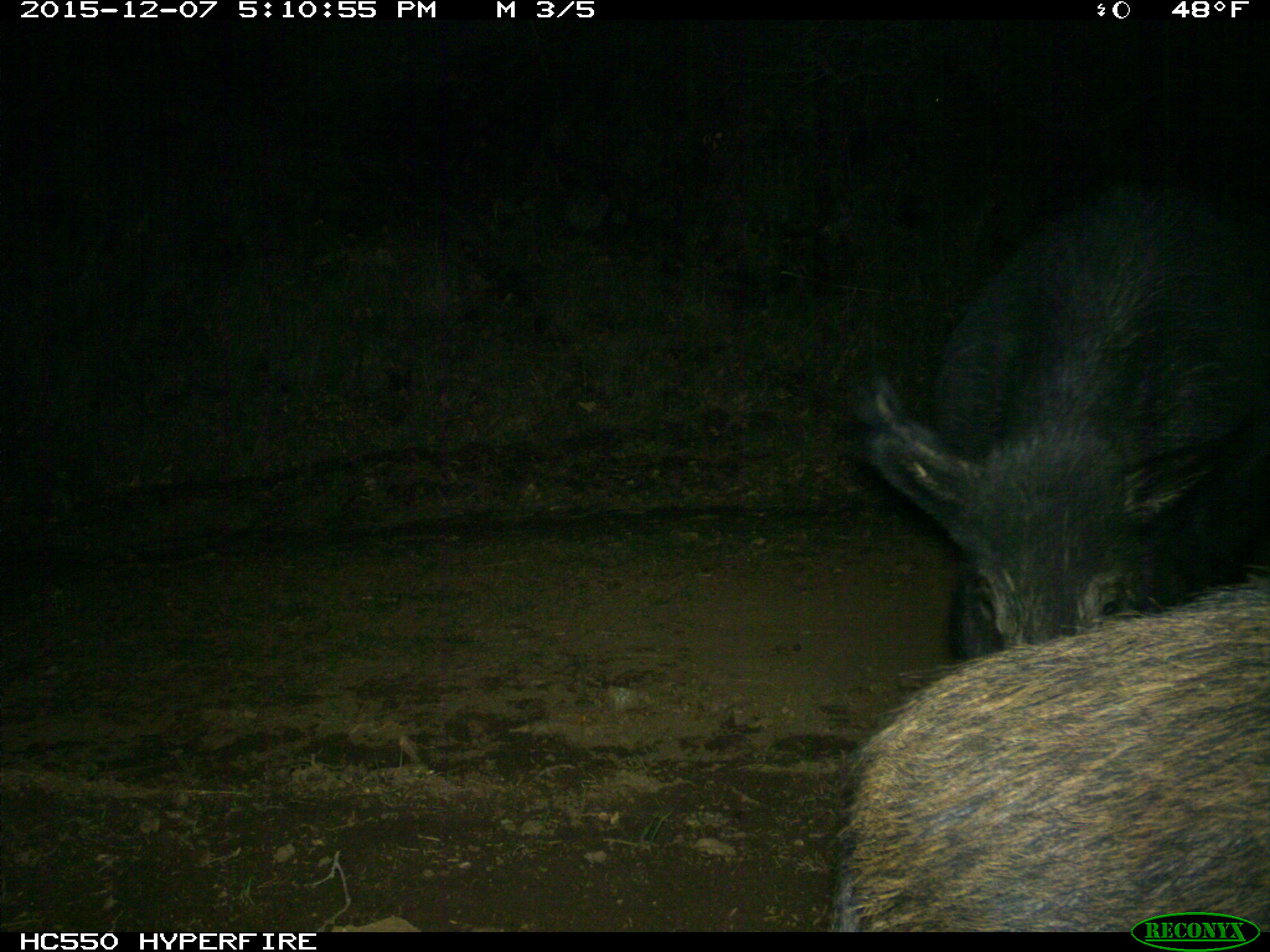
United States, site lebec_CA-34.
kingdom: Animalia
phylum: Chordata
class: Mammalia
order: Artiodactyla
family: Suidae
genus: Sus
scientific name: Sus scrofa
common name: wild boar